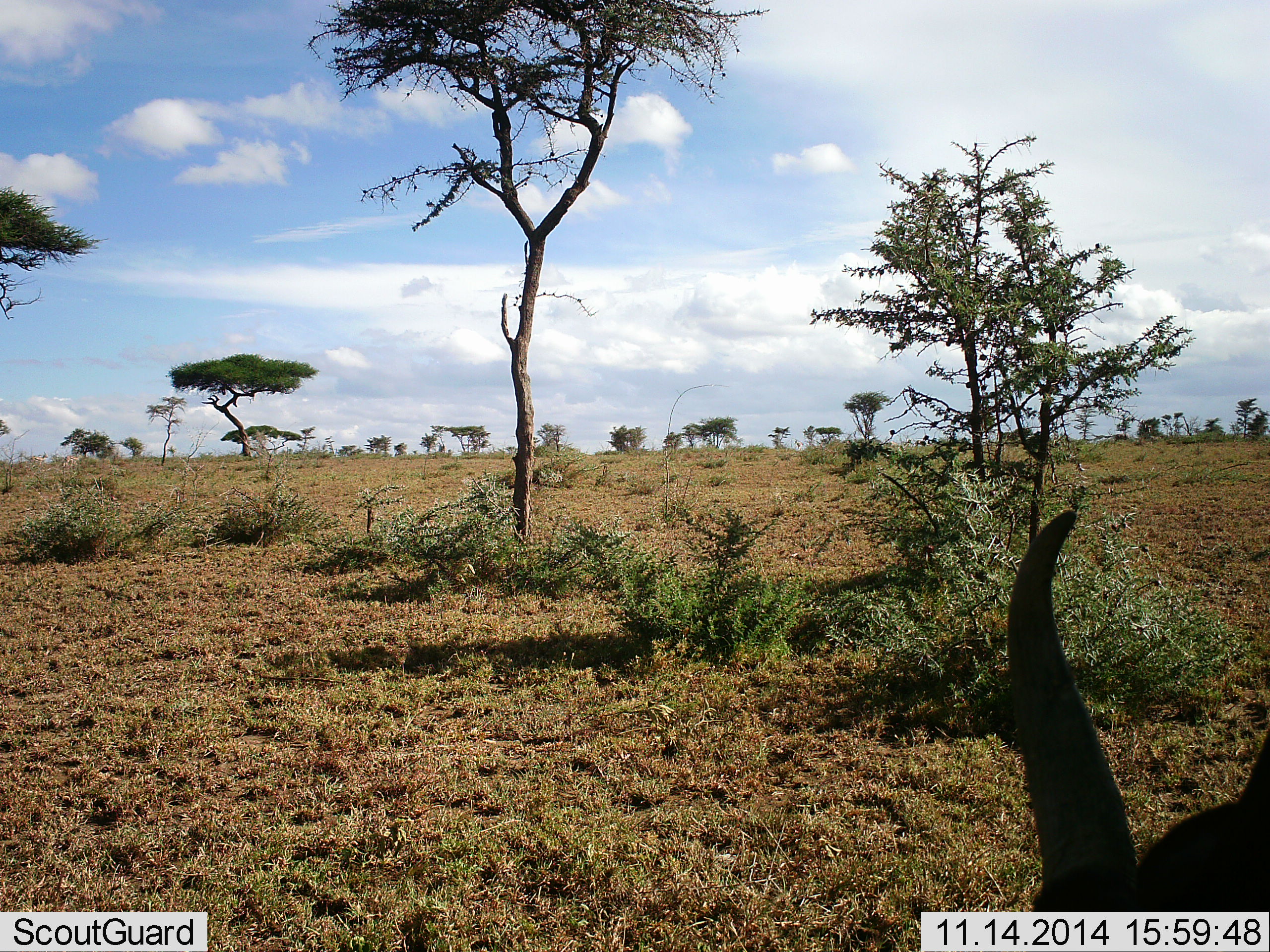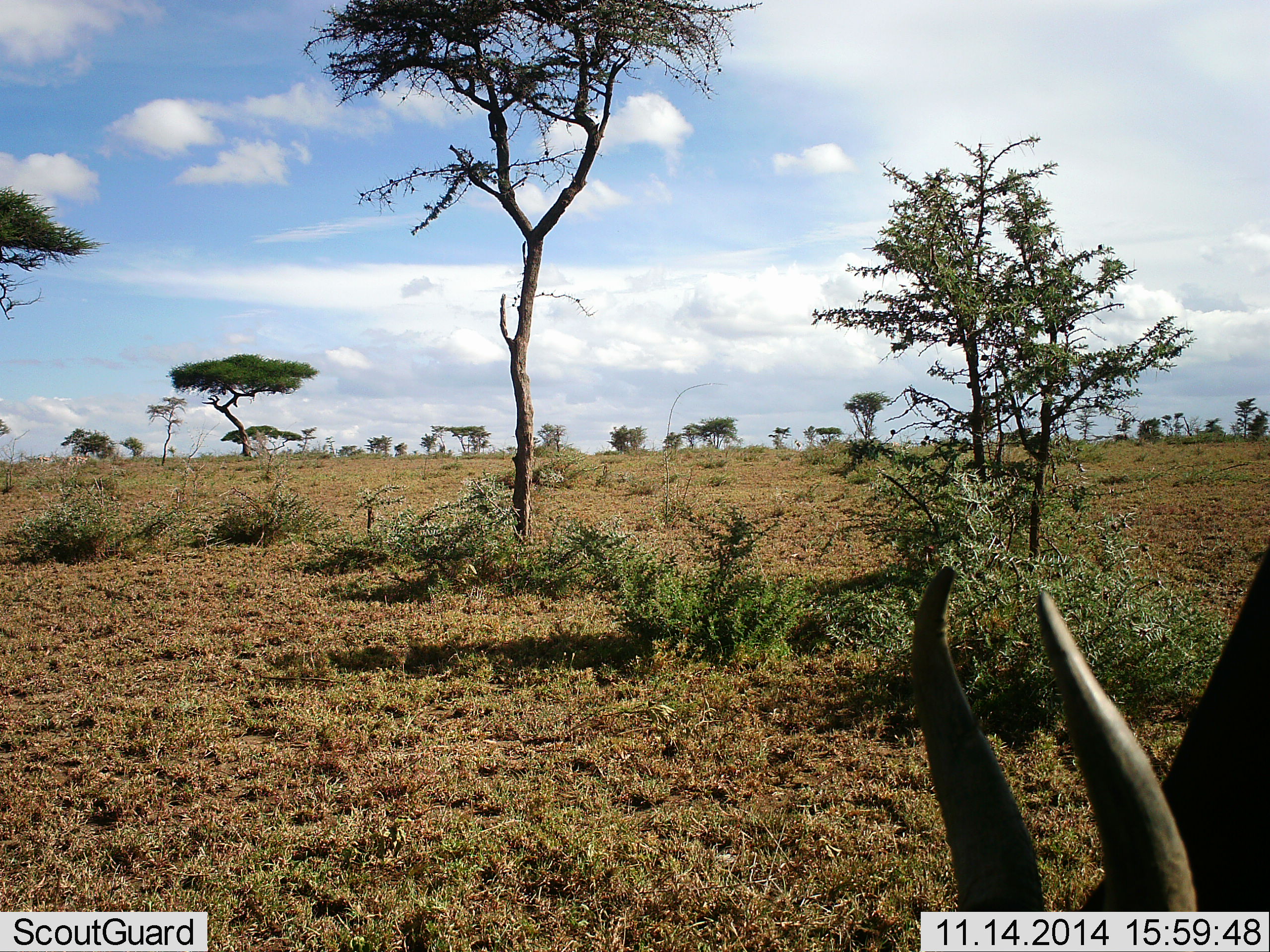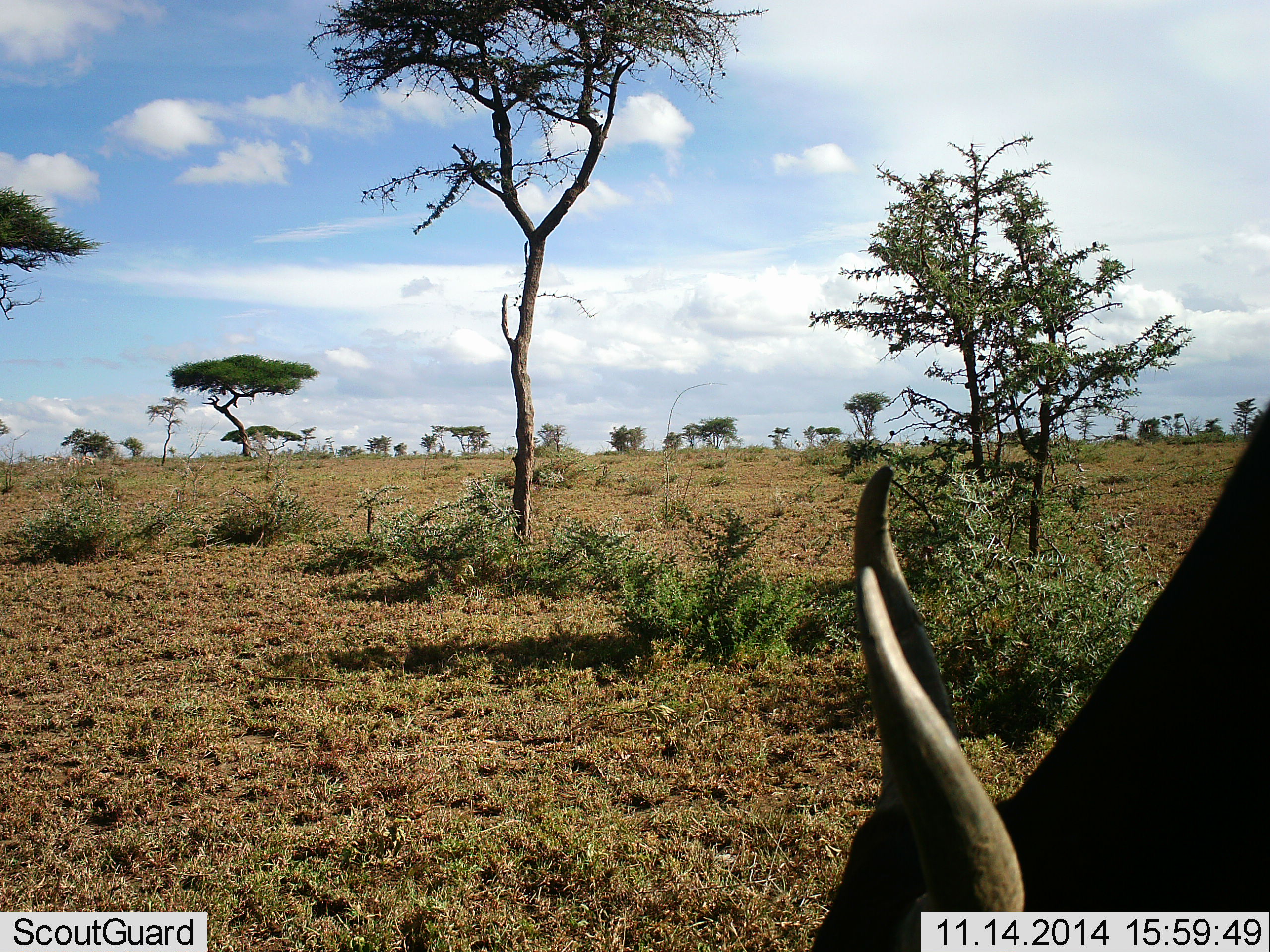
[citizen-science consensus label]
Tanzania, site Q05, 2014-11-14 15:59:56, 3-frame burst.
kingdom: Animalia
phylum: Chordata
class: Mammalia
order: Artiodactyla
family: Bovidae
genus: Connochaetes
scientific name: Connochaetes taurinus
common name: blue wildebeest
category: wildebeest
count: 1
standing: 30%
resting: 0%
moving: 10%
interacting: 10%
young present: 0%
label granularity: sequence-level